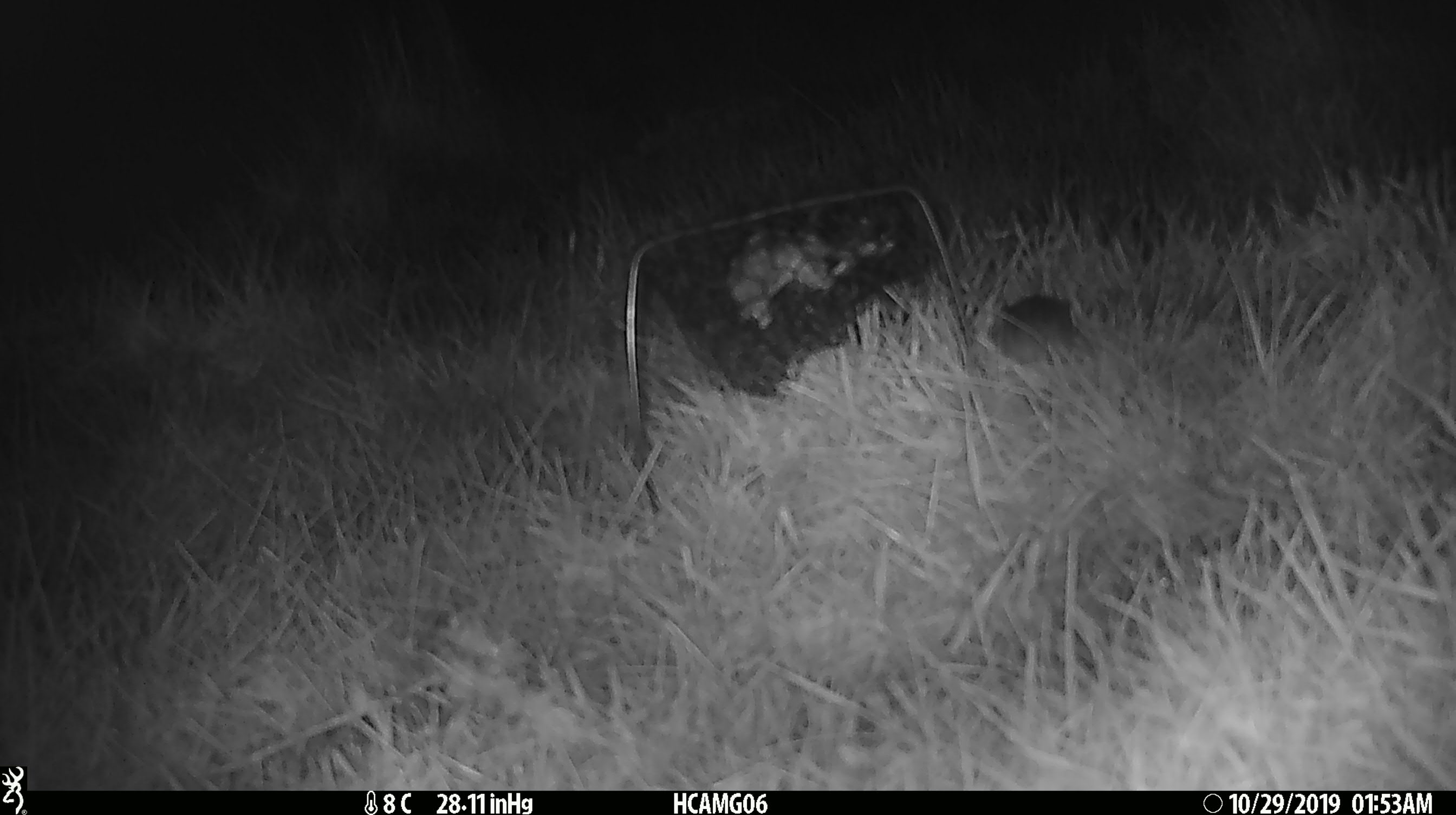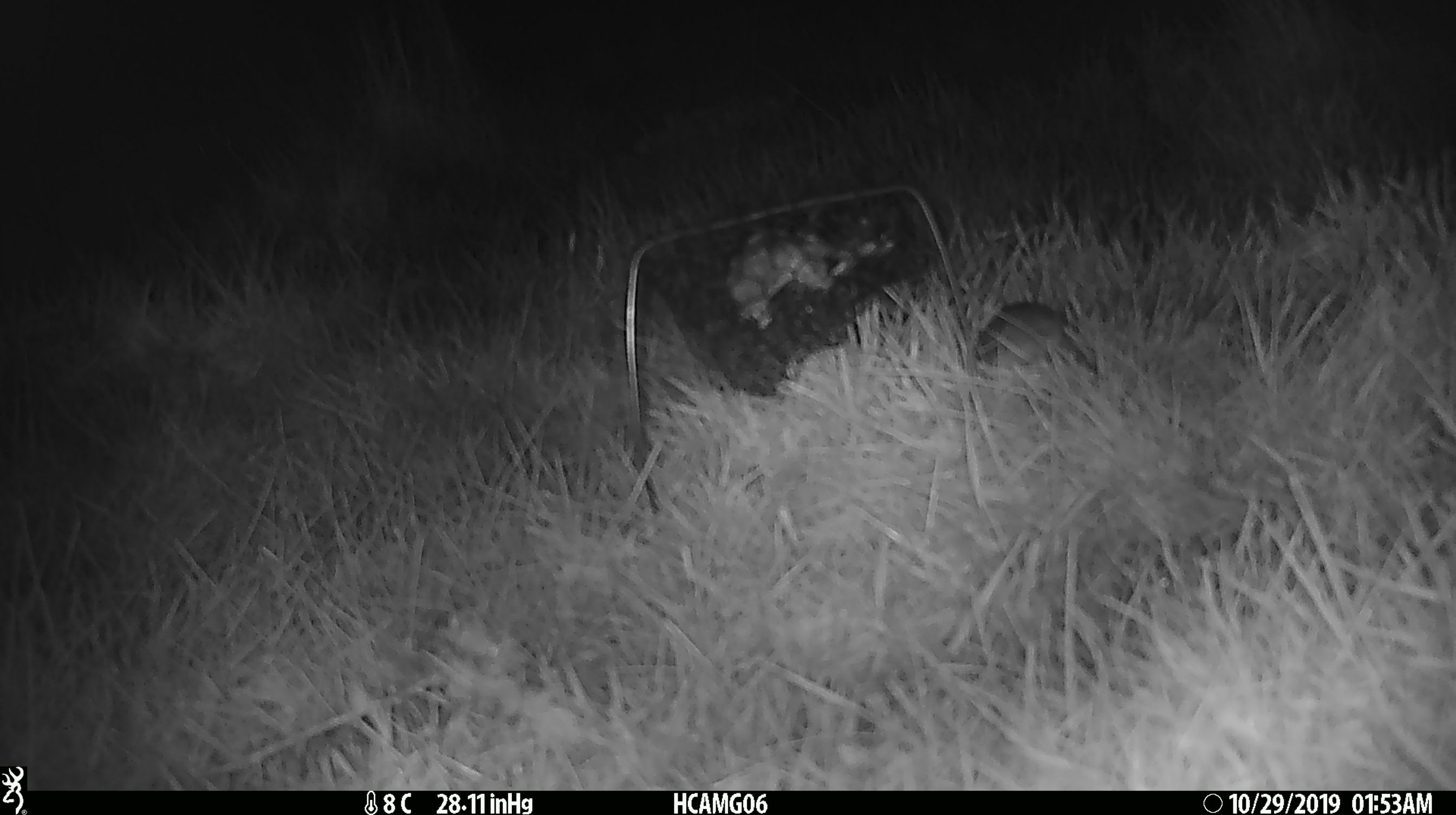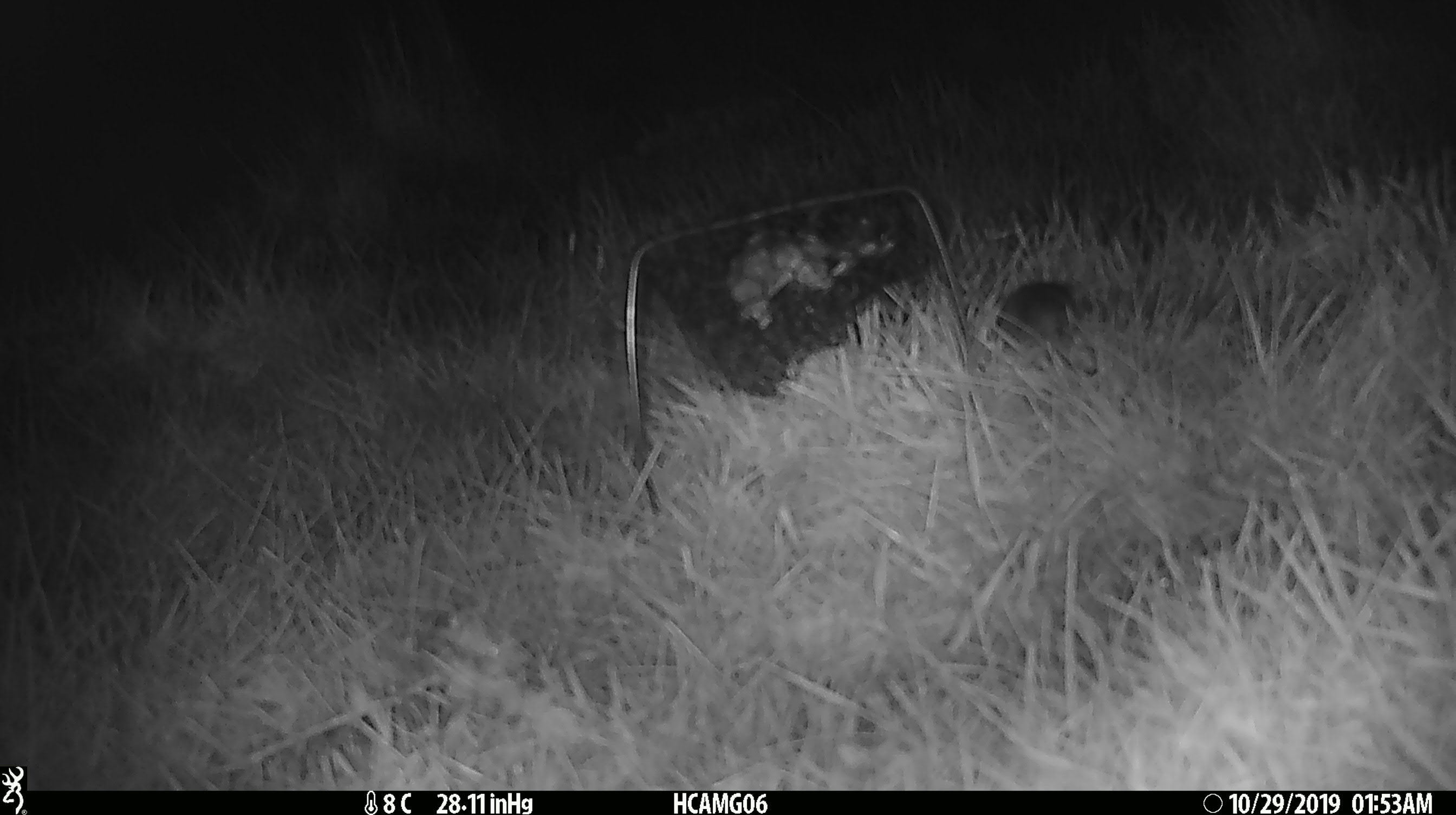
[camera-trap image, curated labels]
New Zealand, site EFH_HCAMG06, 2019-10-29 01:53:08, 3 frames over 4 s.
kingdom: Animalia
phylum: Chordata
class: Mammalia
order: Rodentia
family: Muridae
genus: Mus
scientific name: Mus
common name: mouse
Mouse (Mus).